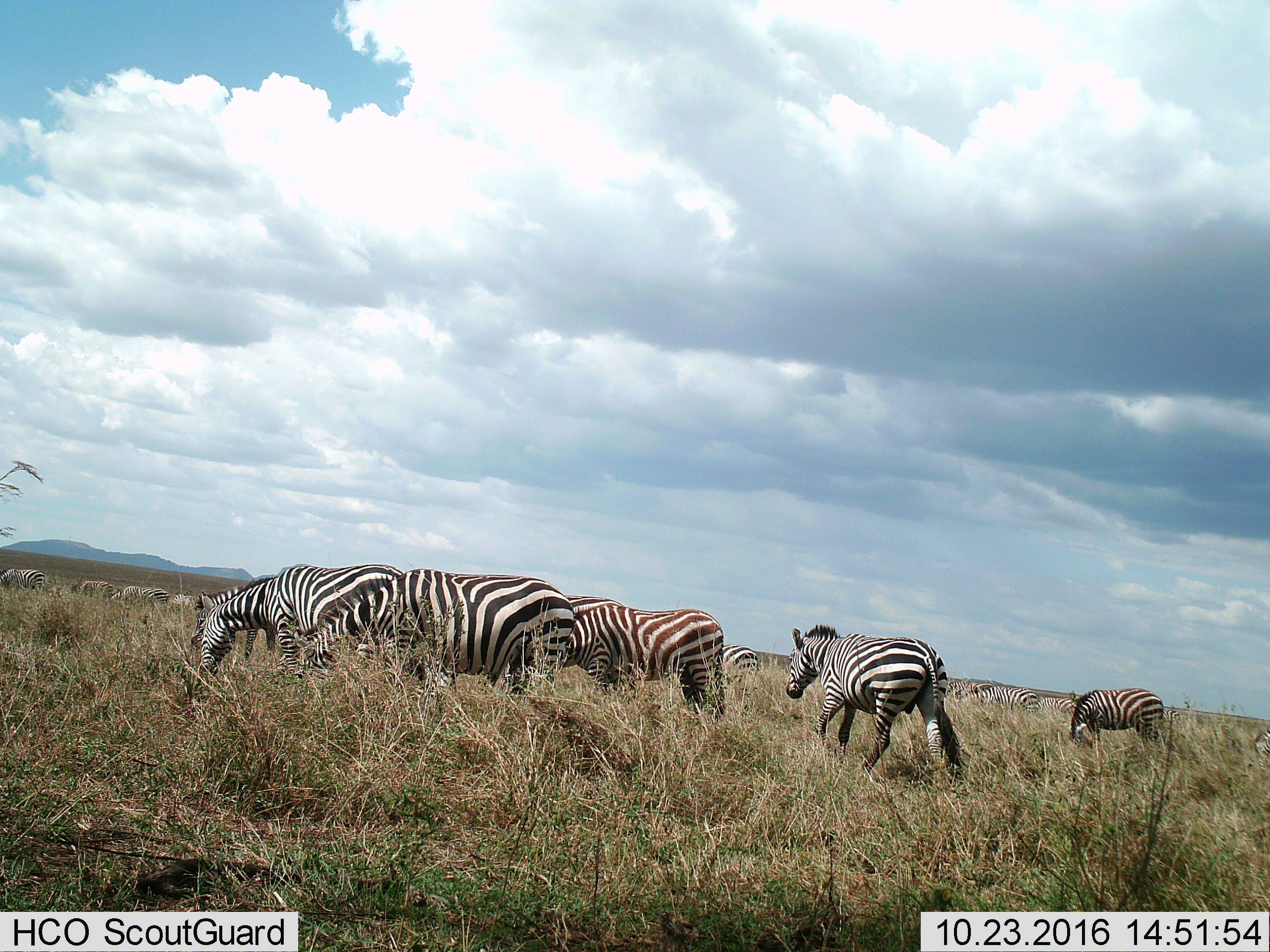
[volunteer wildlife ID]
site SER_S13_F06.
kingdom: Animalia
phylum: Chordata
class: Mammalia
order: Perissodactyla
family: Equidae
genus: Equus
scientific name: Equus quagga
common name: plains zebra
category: zebraplains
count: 11-50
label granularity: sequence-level